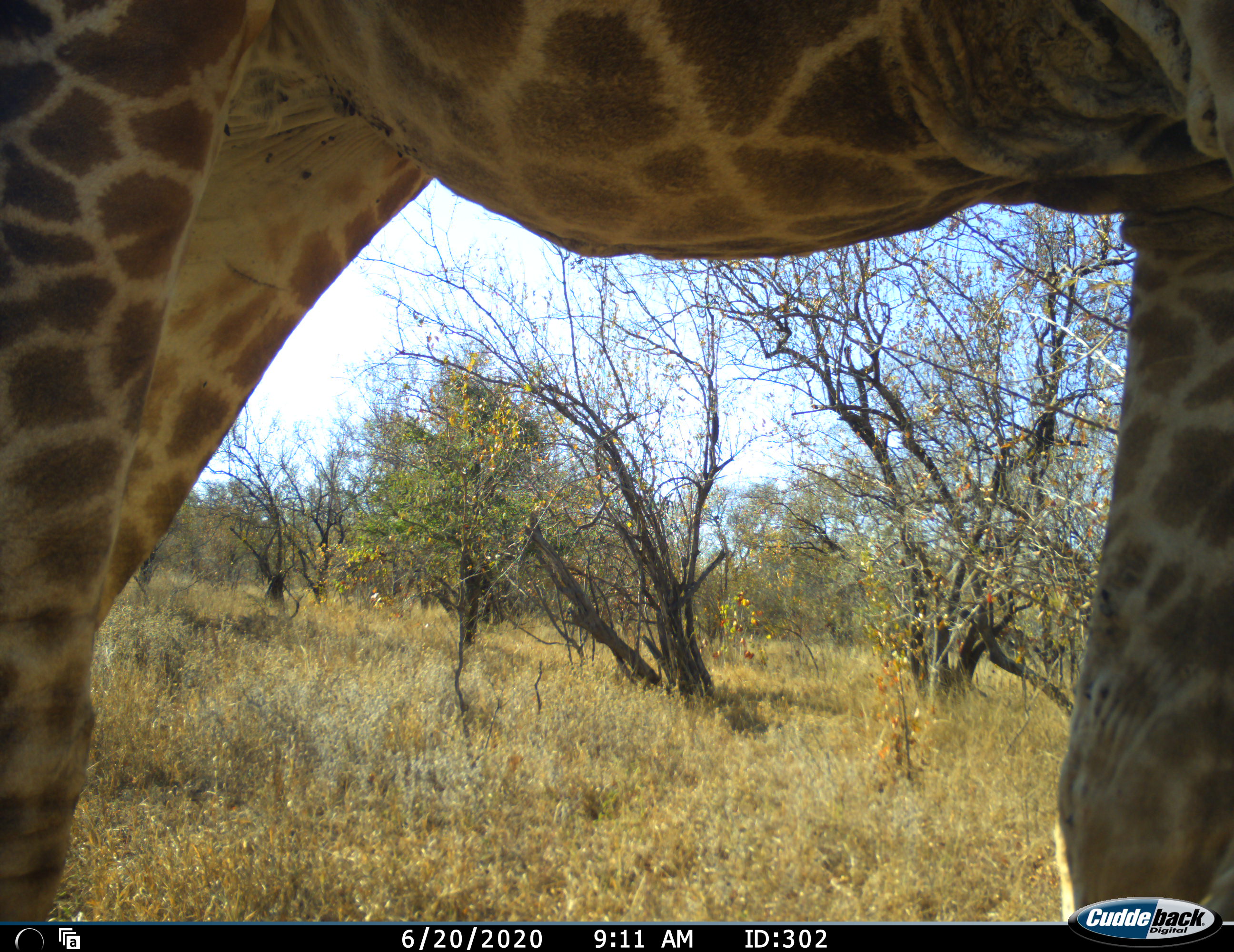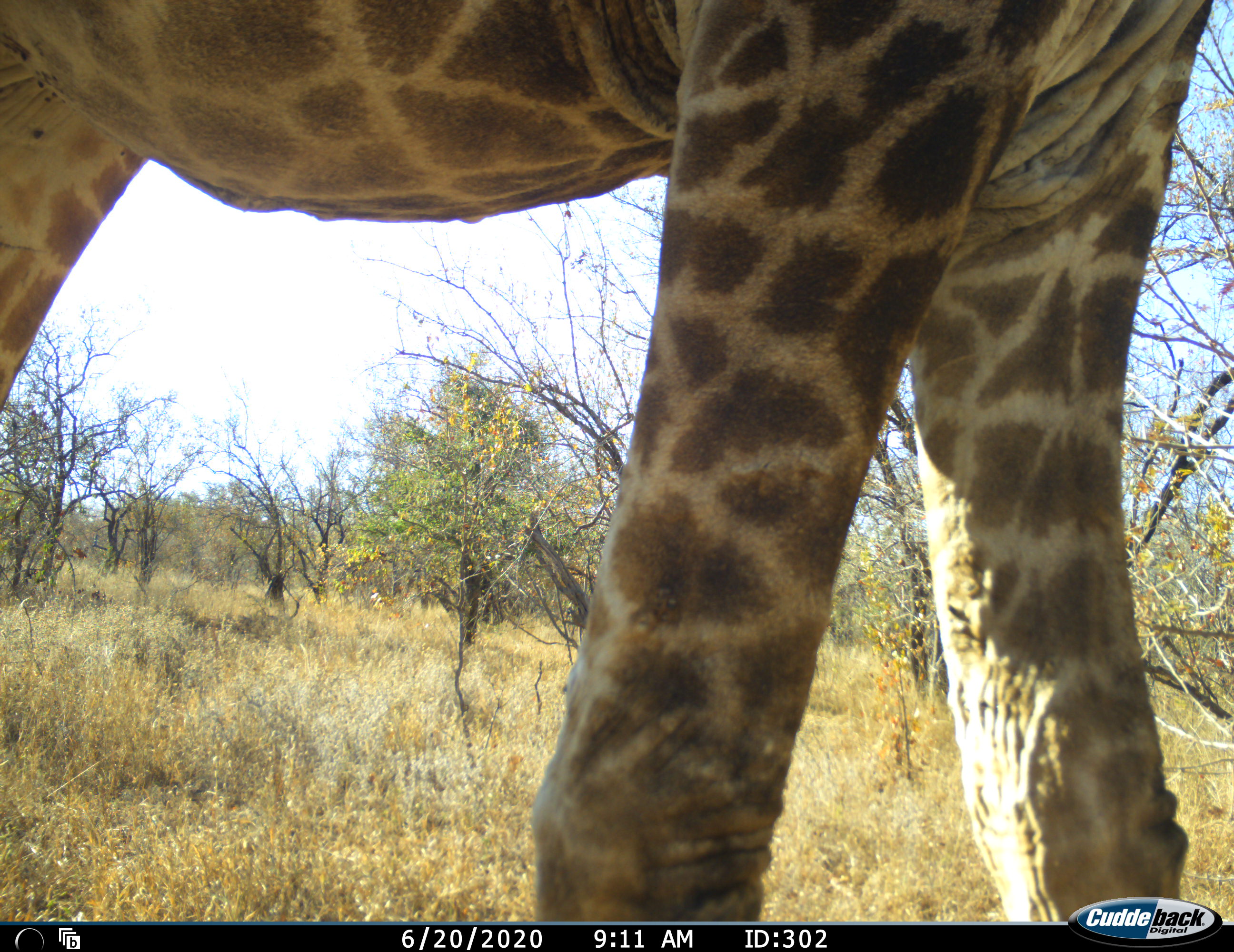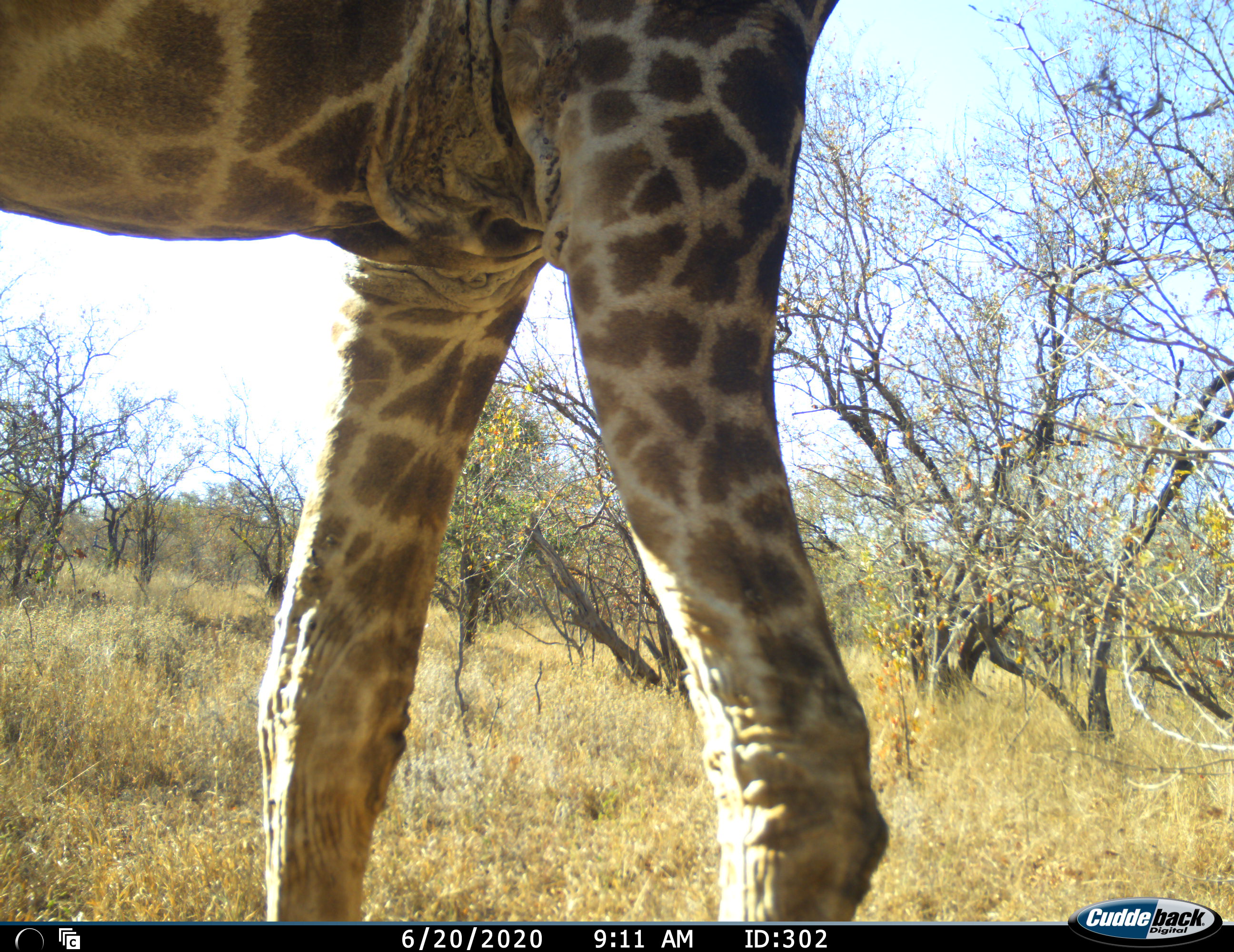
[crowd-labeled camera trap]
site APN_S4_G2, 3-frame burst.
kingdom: Animalia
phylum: Chordata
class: Mammalia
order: Artiodactyla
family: Giraffidae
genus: Giraffa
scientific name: Giraffa camelopardalis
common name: giraffe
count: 1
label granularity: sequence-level